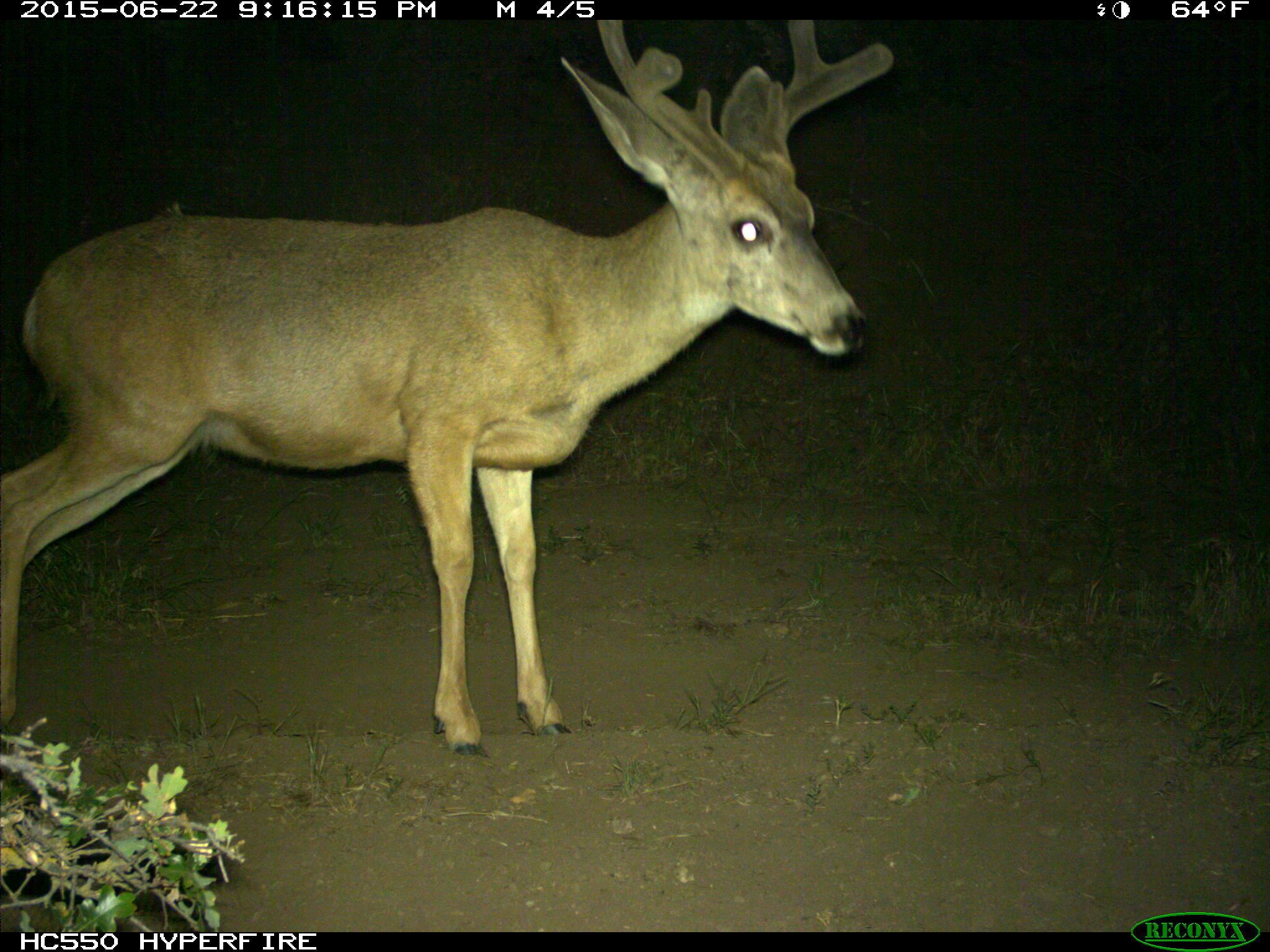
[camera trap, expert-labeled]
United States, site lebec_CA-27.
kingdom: Animalia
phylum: Chordata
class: Mammalia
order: Artiodactyla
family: Cervidae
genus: Odocoileus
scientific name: Odocoileus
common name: deer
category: unidentified deer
Unidentified deer (deer) (Odocoileus).